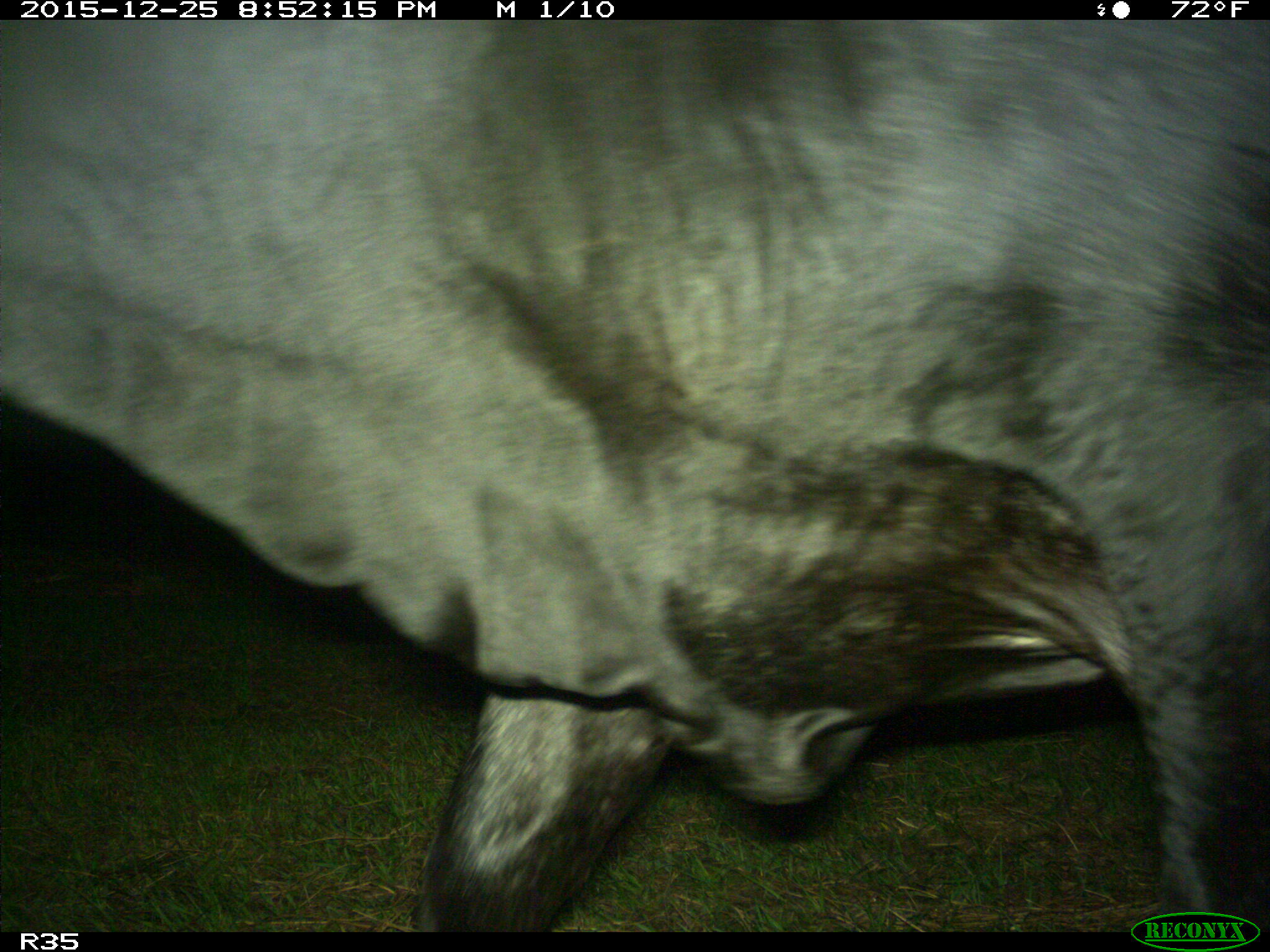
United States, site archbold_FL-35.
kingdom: Animalia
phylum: Chordata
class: Mammalia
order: Artiodactyla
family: Bovidae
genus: Bos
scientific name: Bos taurus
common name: domestic cow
Bos taurus (domestic cow).